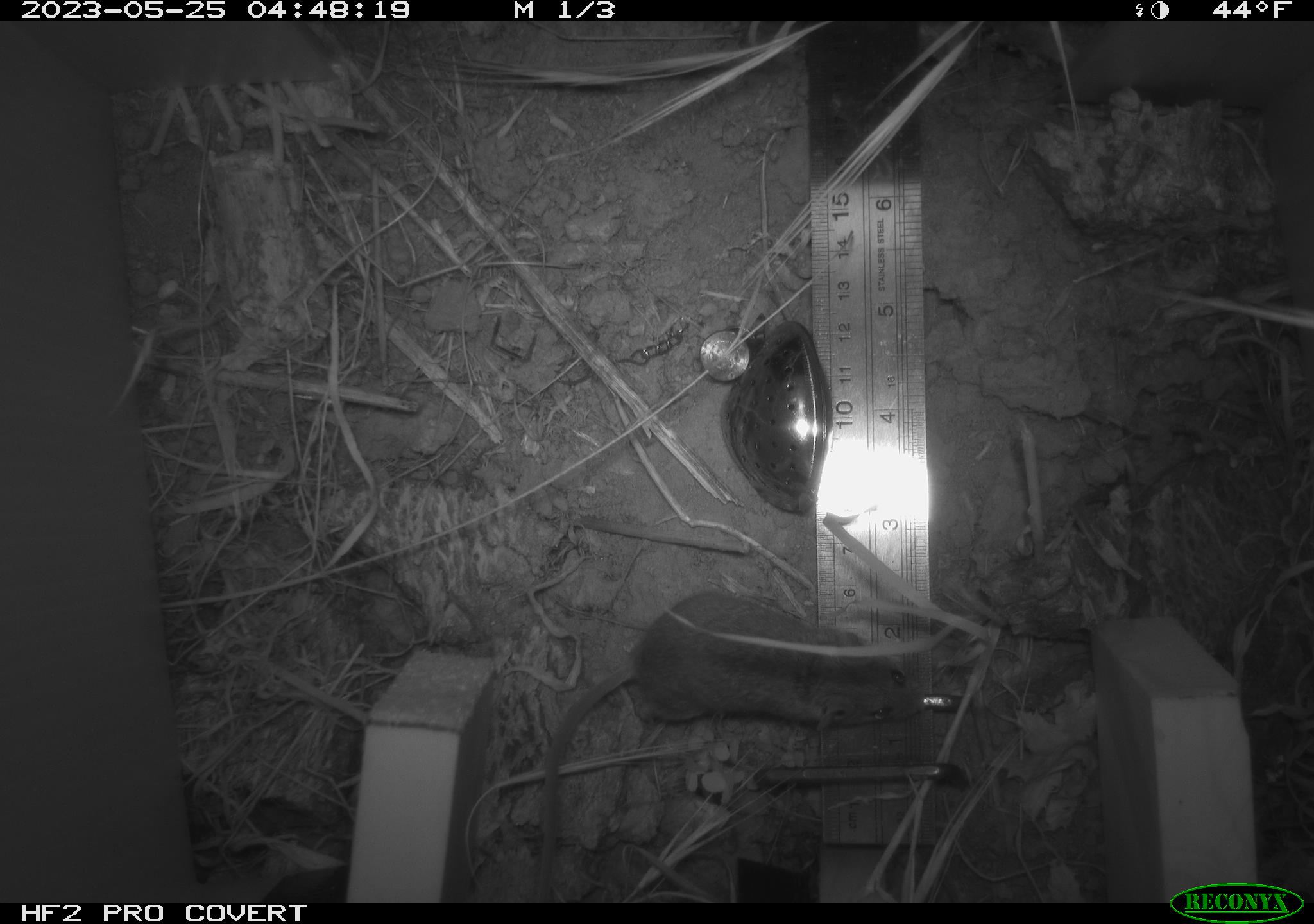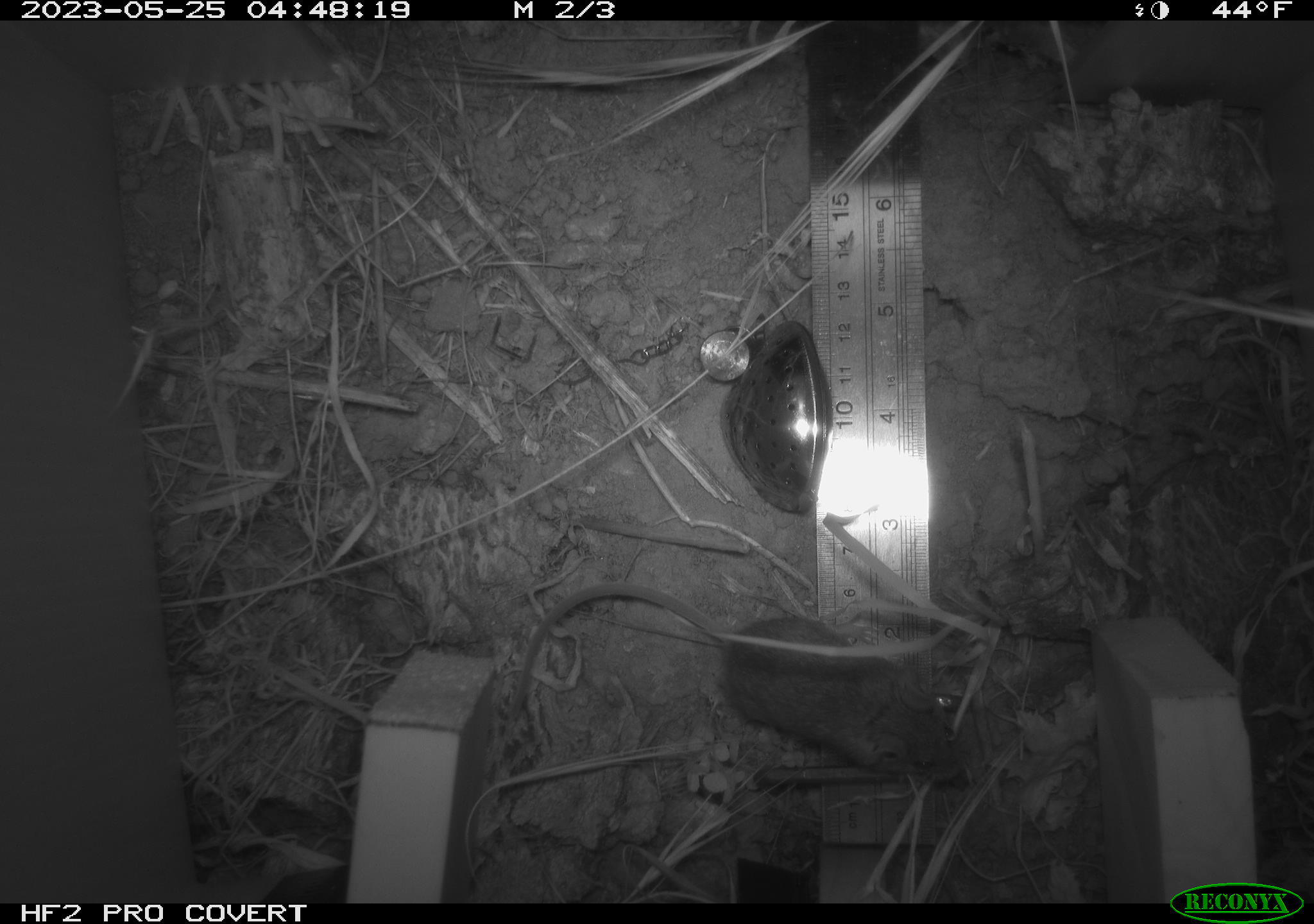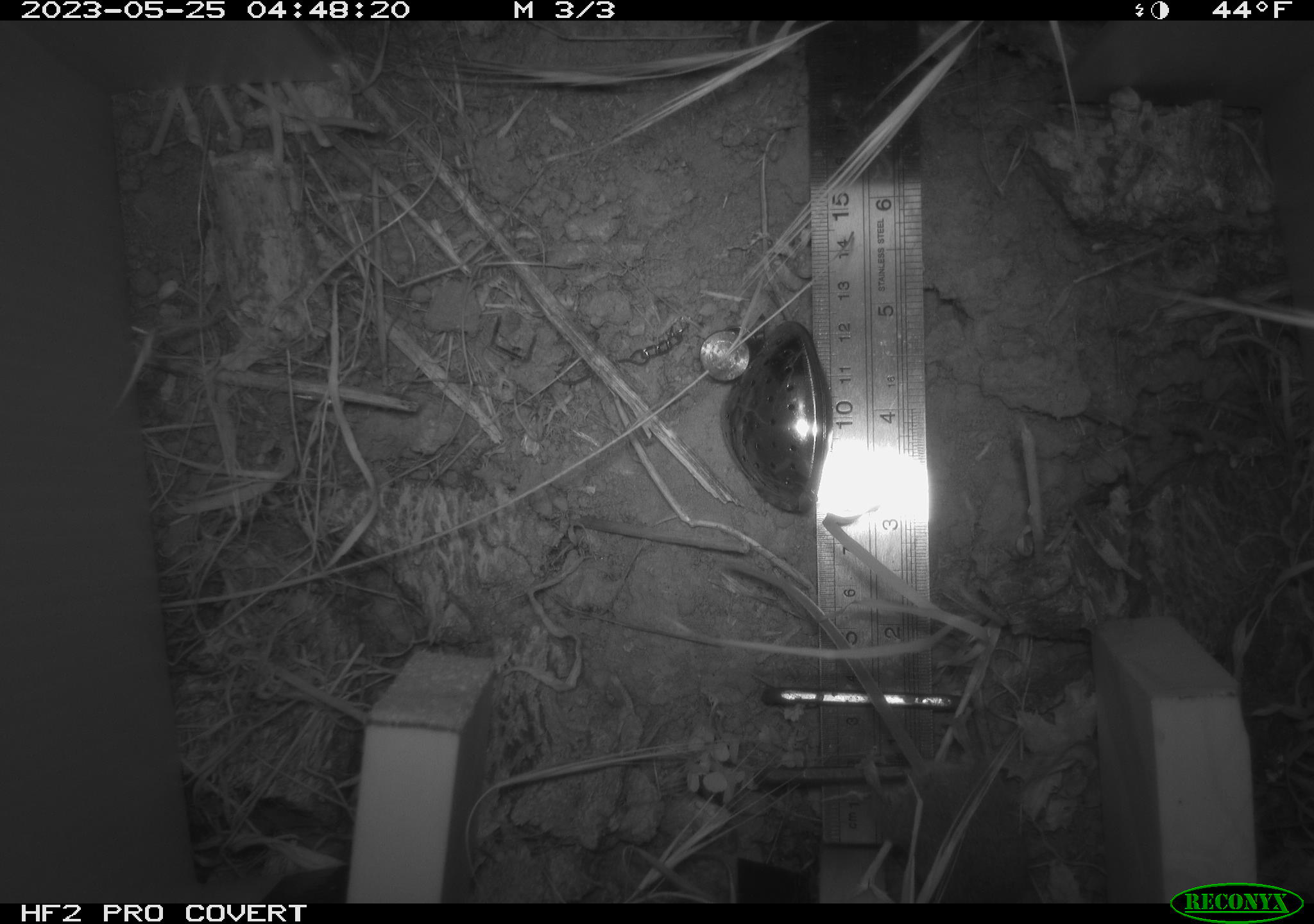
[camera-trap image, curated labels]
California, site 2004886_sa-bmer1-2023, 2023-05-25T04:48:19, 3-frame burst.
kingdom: Animalia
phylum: Chordata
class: Mammalia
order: Rodentia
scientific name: Rodentia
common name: mouse species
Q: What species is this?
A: Mouse species (Rodentia).